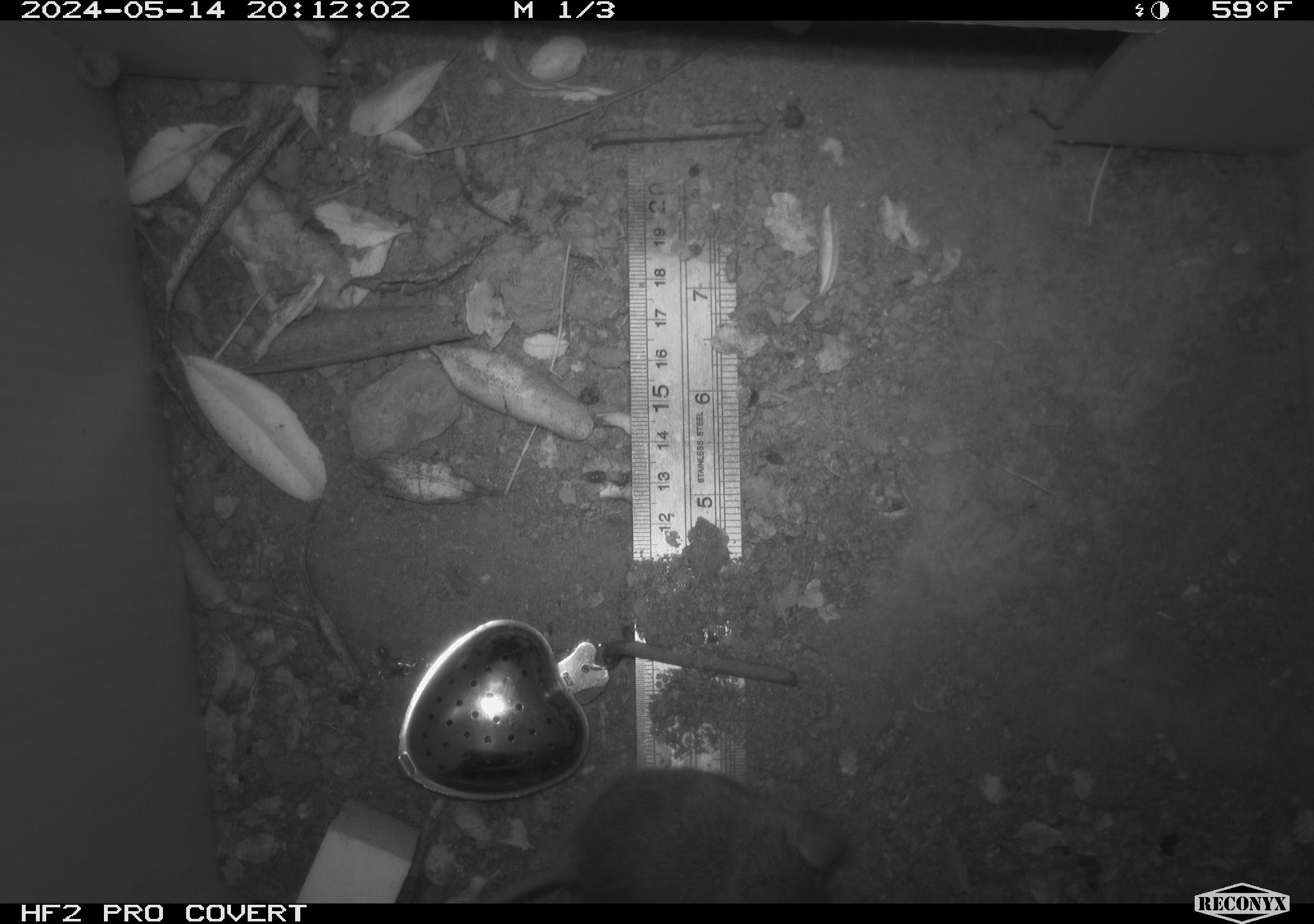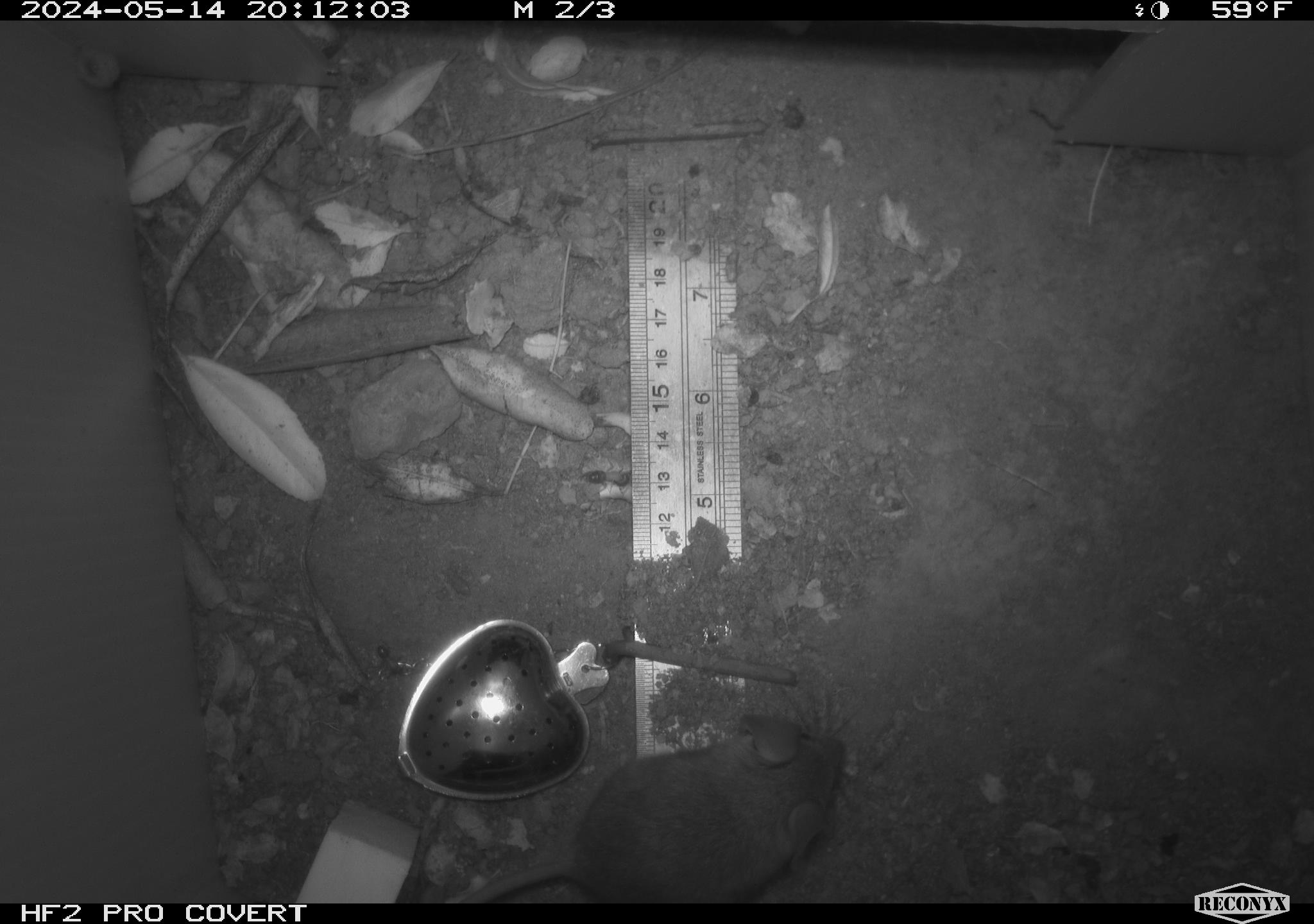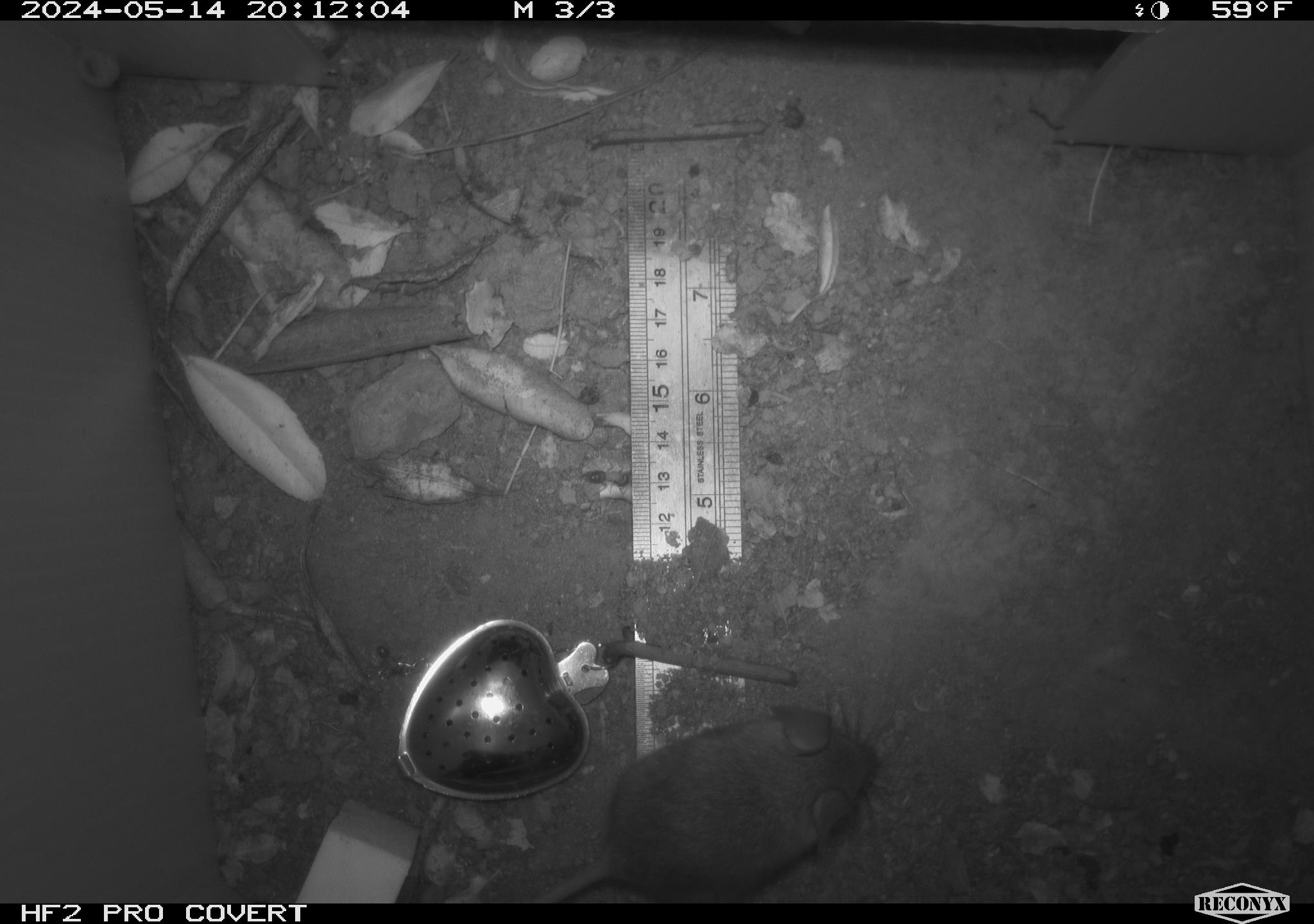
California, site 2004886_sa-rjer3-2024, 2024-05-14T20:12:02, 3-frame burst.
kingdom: Animalia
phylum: Chordata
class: Mammalia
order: Rodentia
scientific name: Rodentia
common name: mouse species